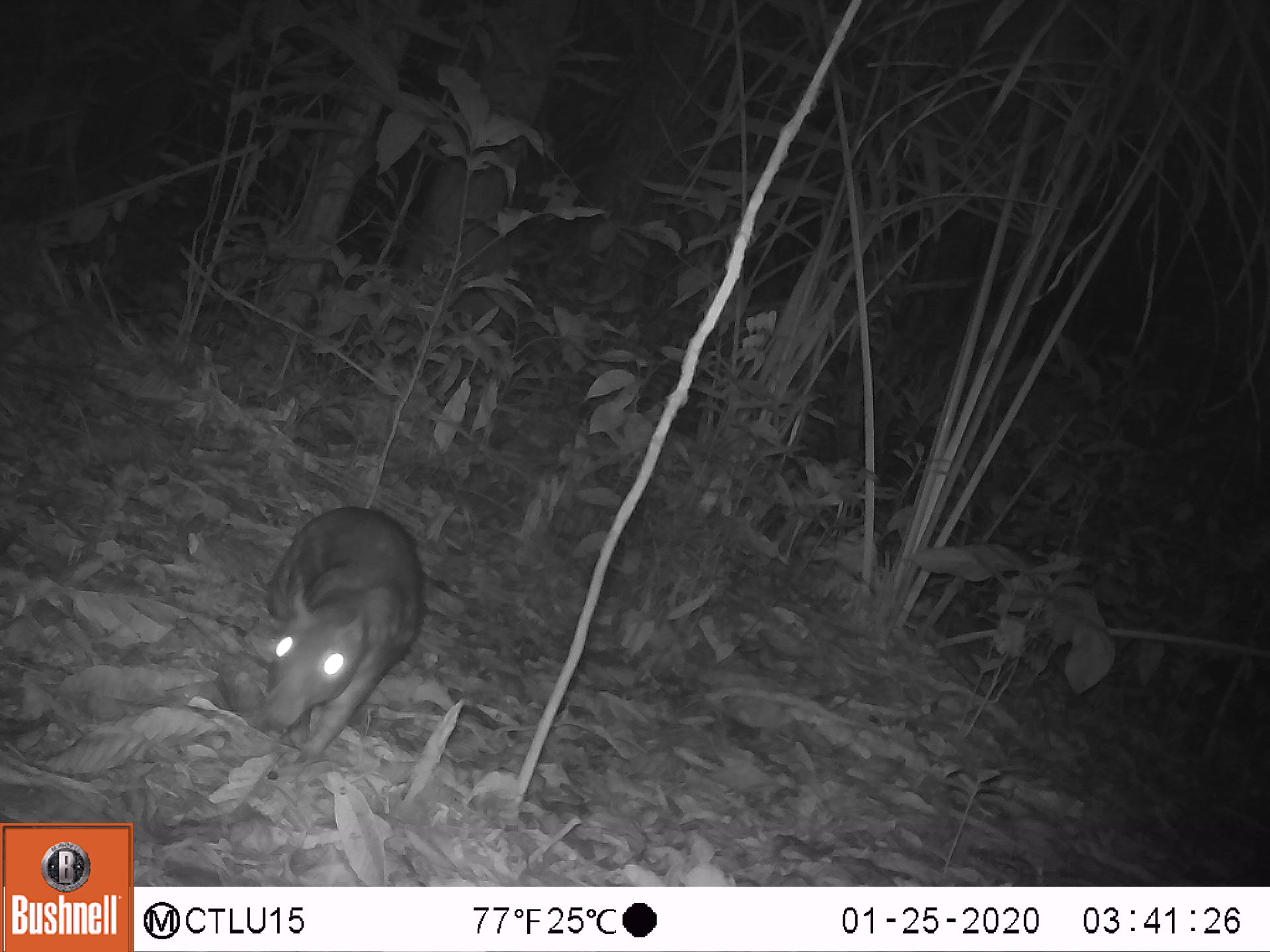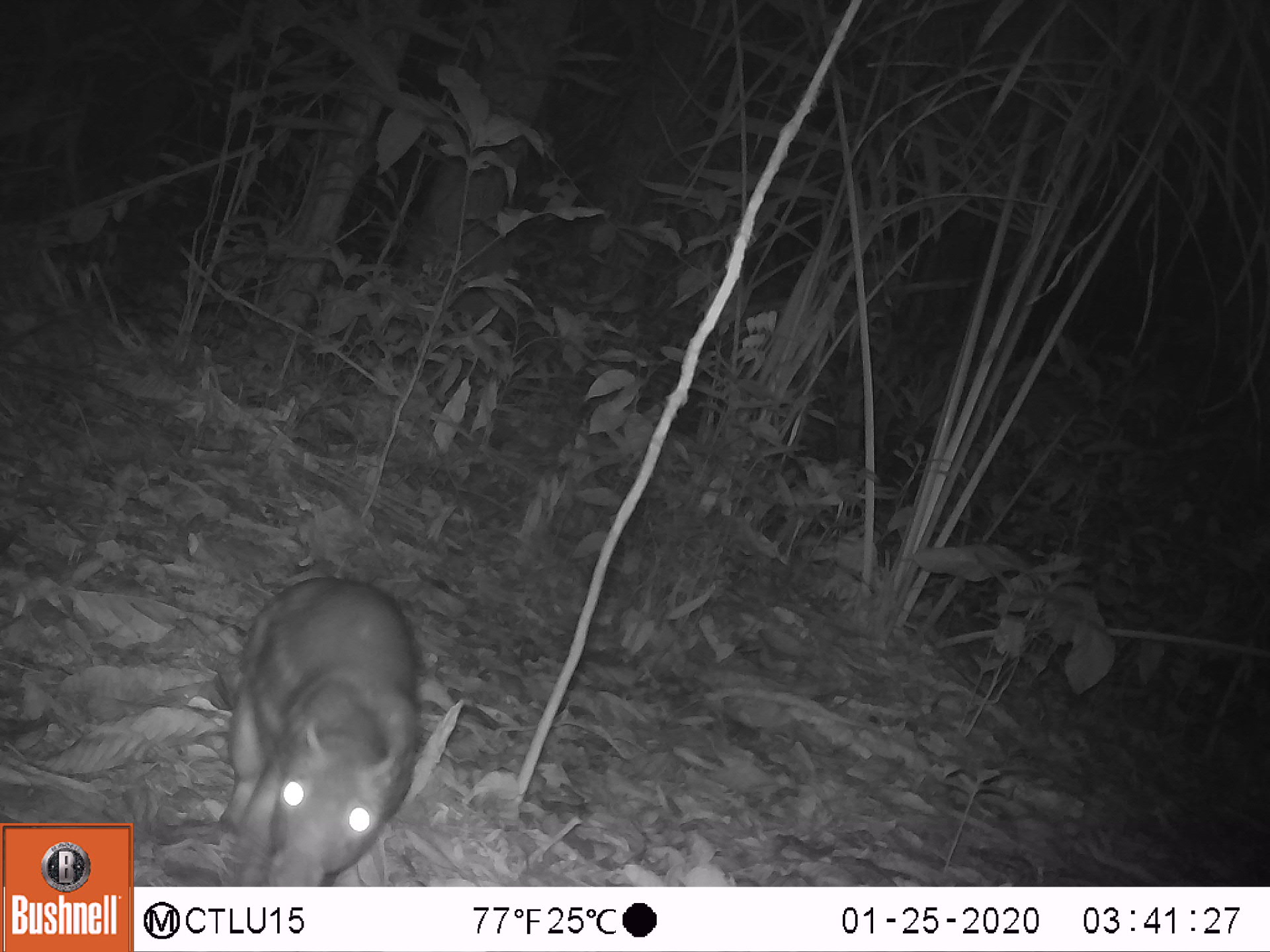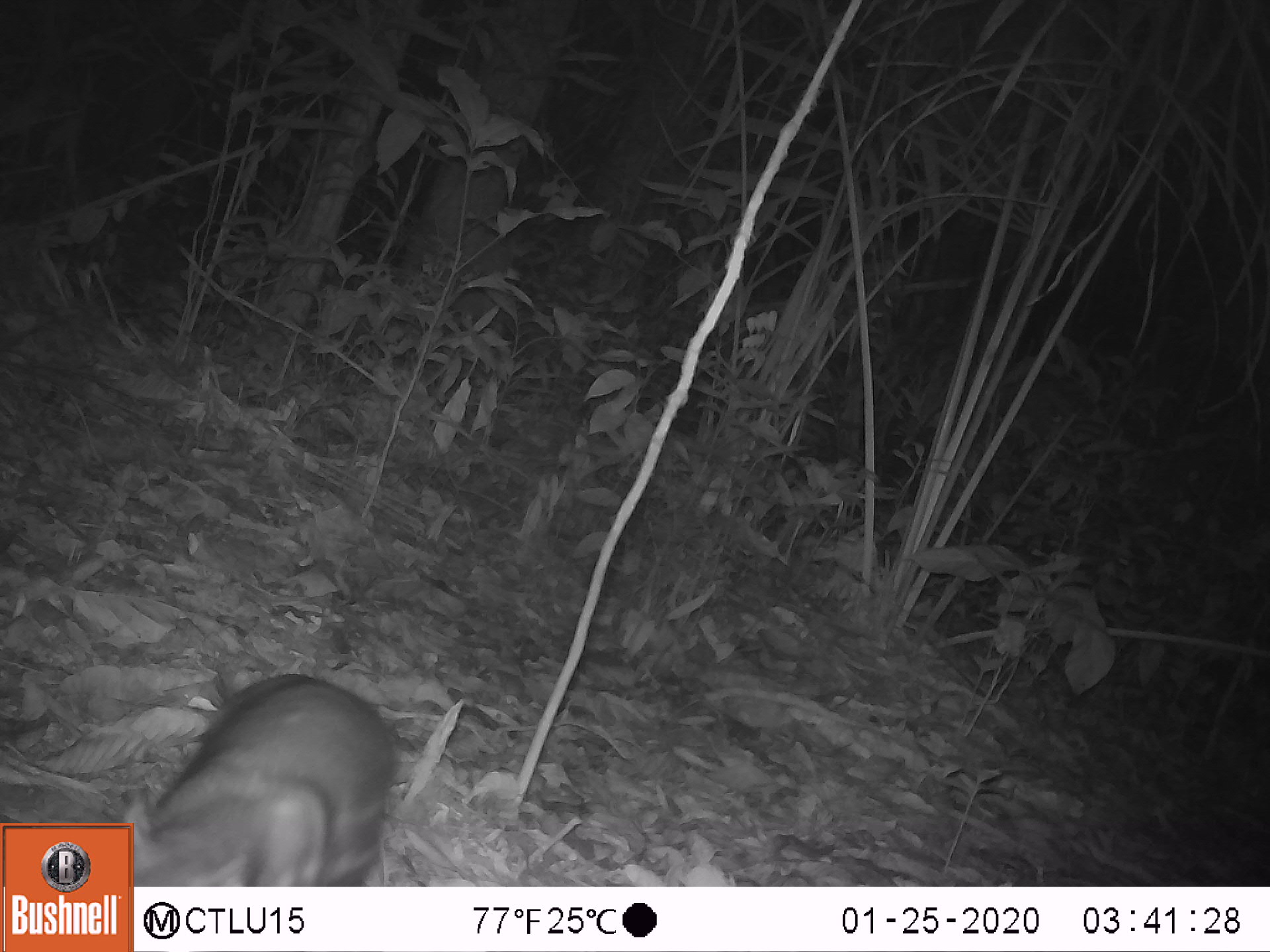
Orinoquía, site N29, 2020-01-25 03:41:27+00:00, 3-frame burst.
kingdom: Animalia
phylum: Chordata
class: Mammalia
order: Rodentia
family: Cuniculidae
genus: Cuniculus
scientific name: Cuniculus paca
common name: spotted paca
Spotted paca (Cuniculus paca).